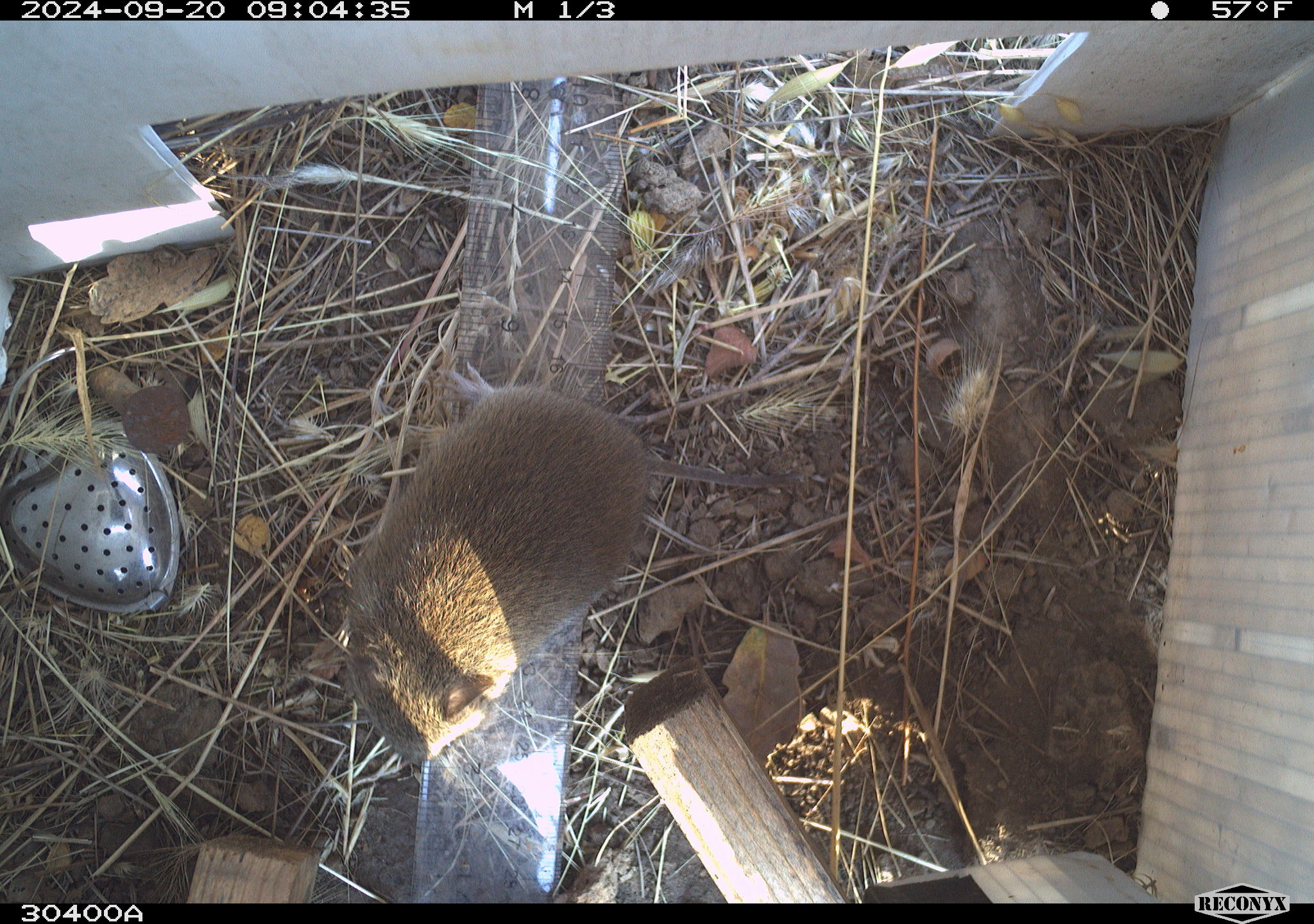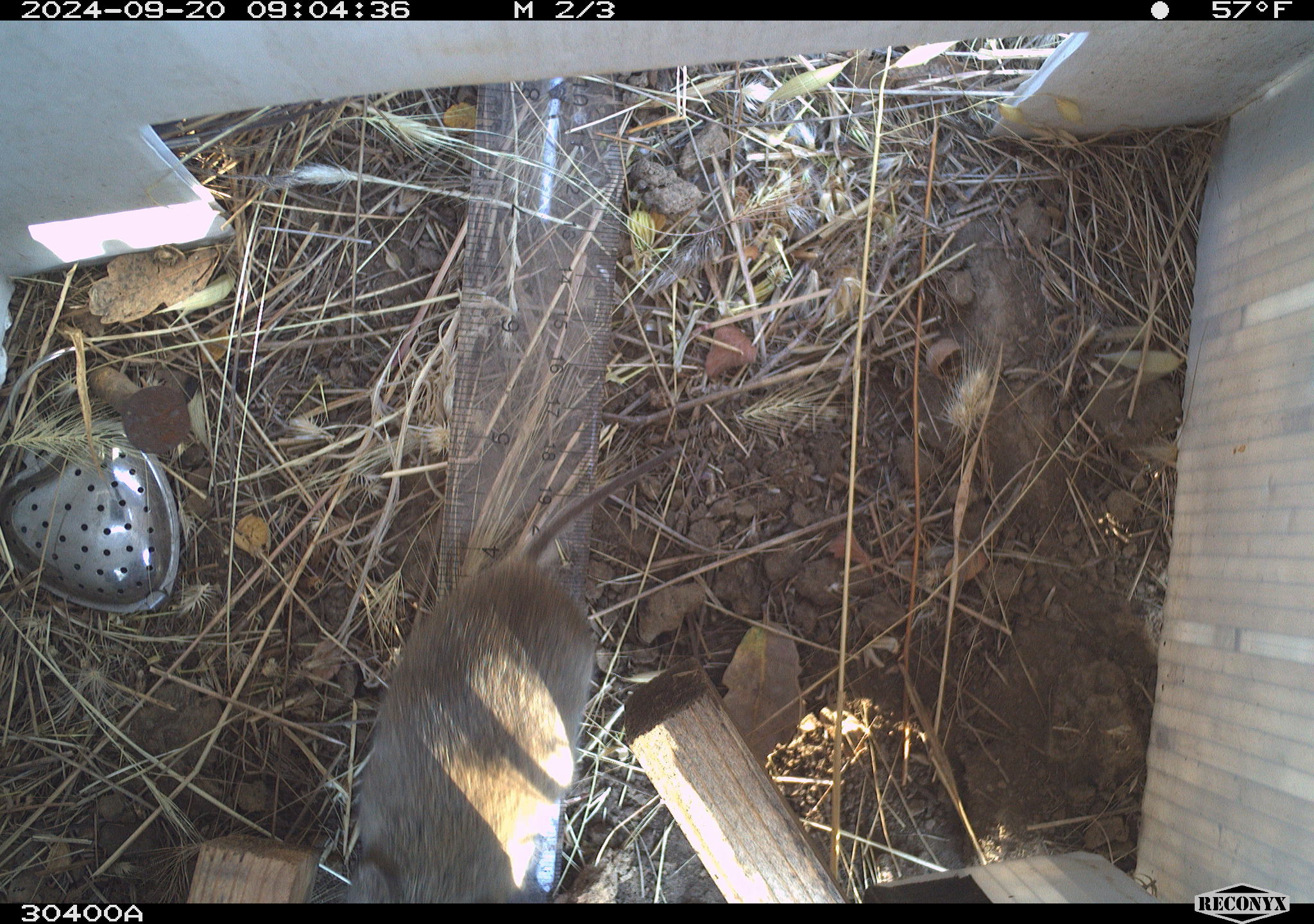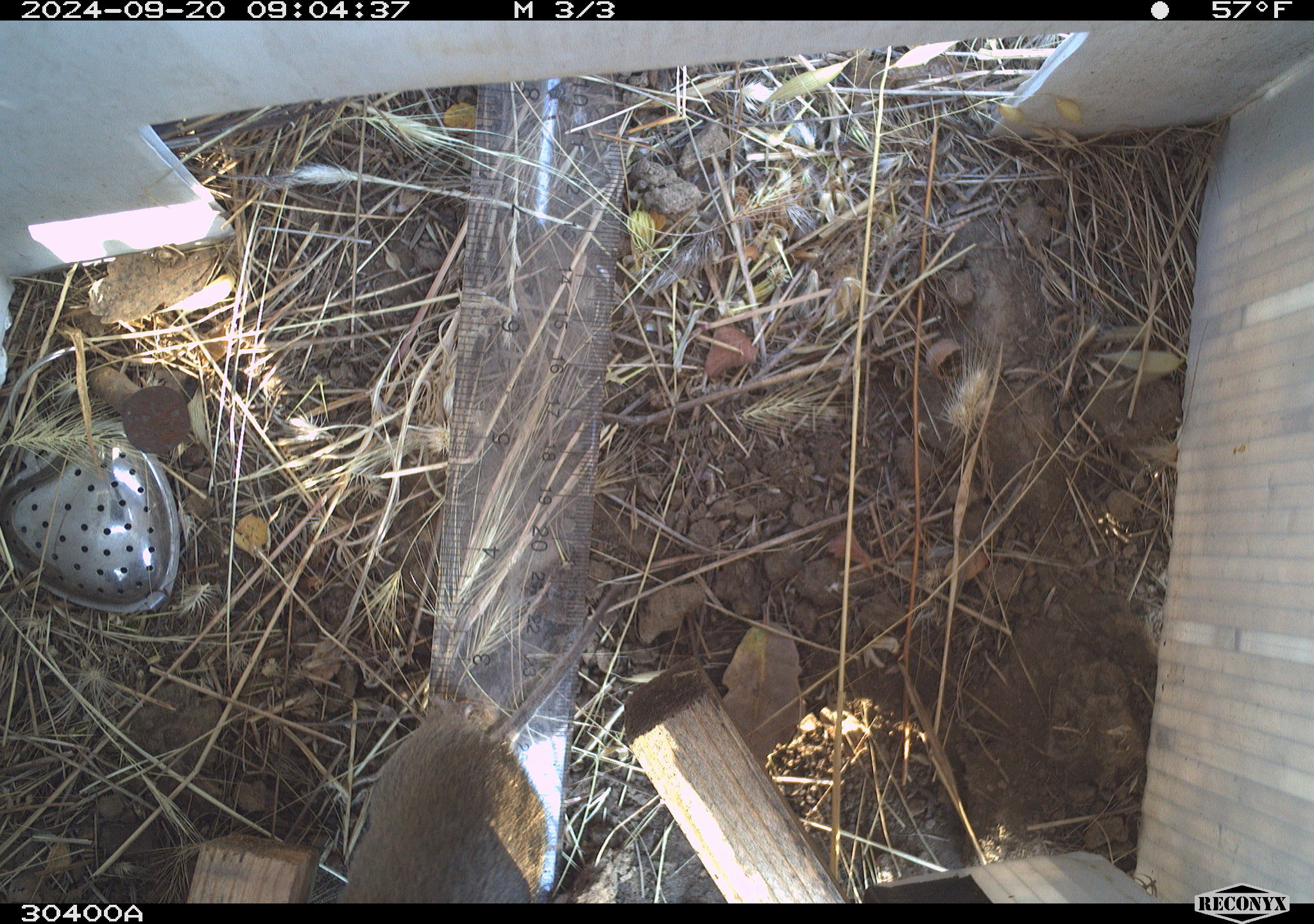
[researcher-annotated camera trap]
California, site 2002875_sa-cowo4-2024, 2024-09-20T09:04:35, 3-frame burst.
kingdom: Animalia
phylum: Chordata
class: Mammalia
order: Rodentia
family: Cricetidae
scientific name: Arvicolinae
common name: voles, lemmings, and muskrats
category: arvicolinae subfamily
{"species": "arvicolinae subfamily (voles, lemmings, and muskrats) (Arvicolinae)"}